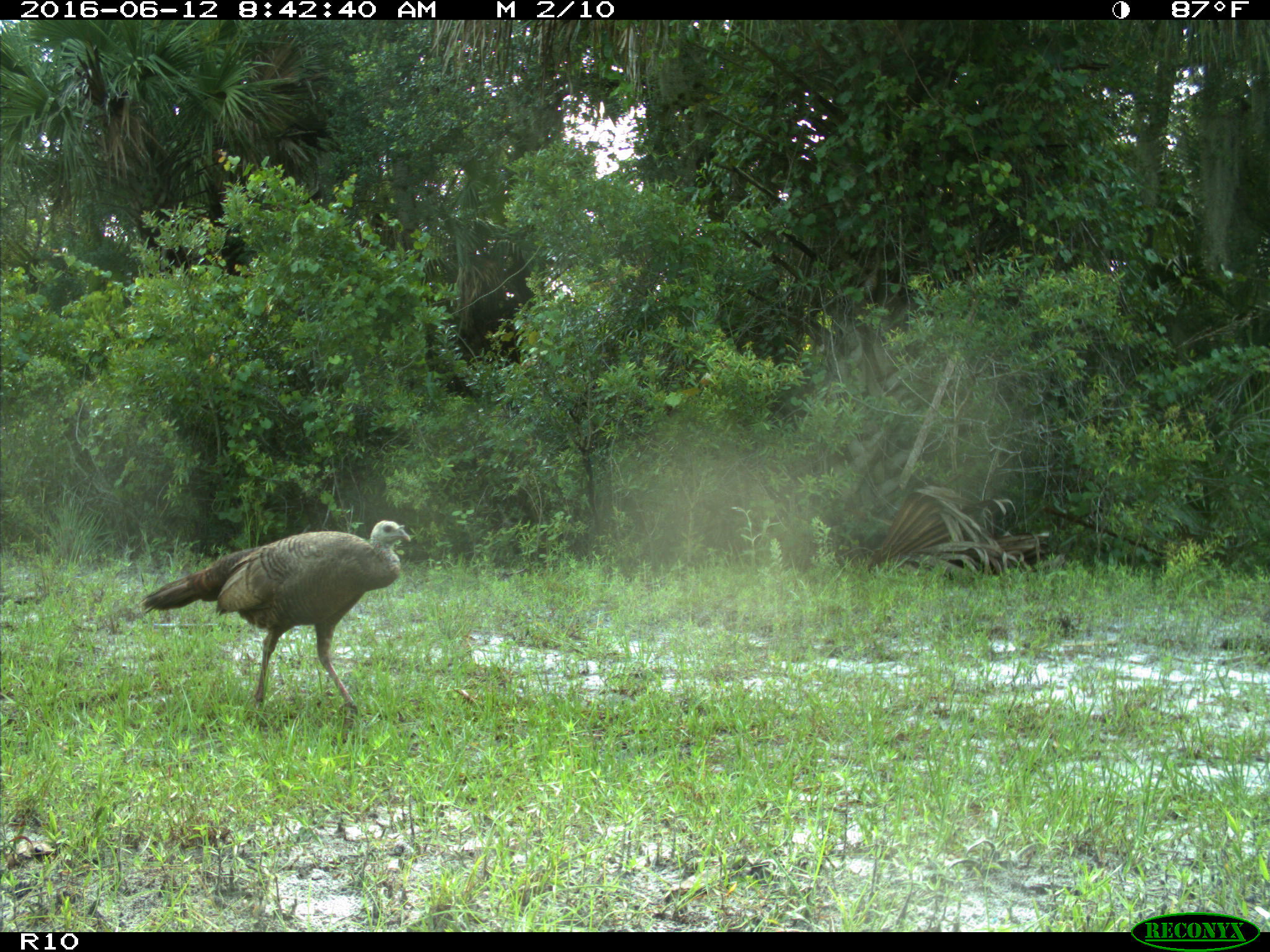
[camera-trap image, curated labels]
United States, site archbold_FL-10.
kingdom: Animalia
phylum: Chordata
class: Aves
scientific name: Aves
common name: birds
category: unidentified bird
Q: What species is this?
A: Unidentified bird (birds) (Aves).